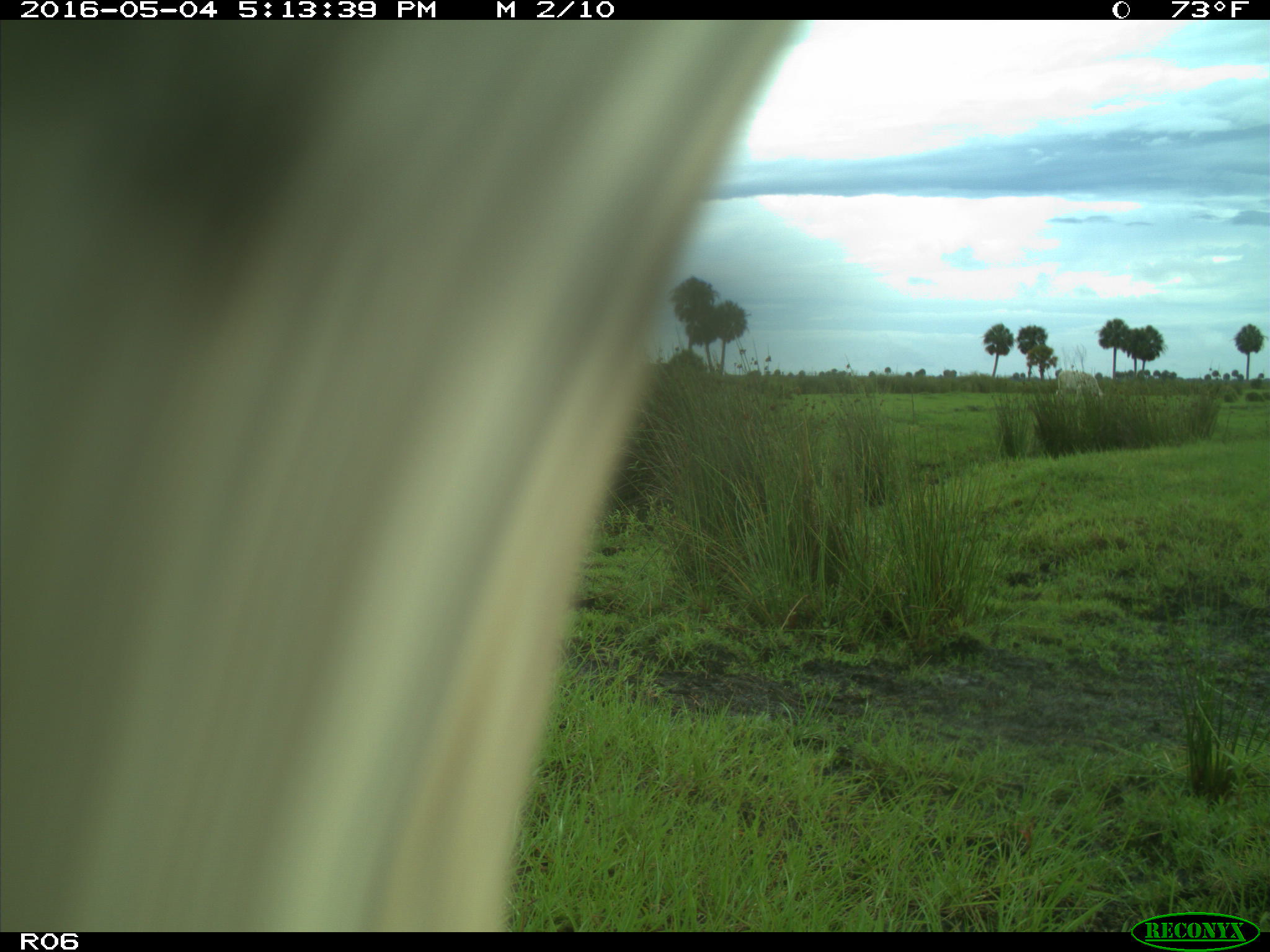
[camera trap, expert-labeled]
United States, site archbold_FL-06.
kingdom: Animalia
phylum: Chordata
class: Mammalia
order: Artiodactyla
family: Bovidae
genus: Bos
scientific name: Bos taurus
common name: domestic cow